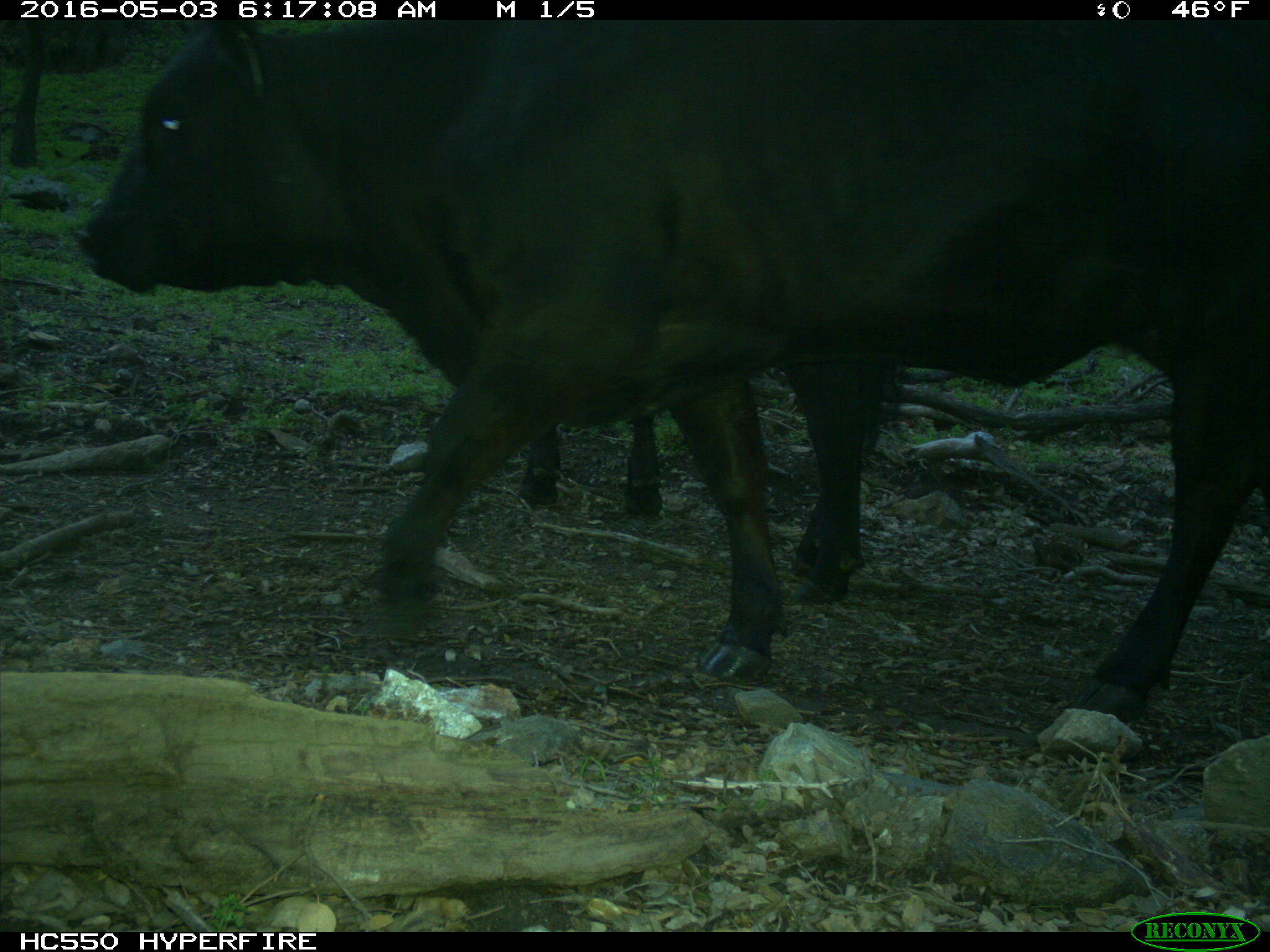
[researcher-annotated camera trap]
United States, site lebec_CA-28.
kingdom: Animalia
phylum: Chordata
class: Mammalia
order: Artiodactyla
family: Bovidae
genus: Bos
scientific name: Bos taurus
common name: domestic cow